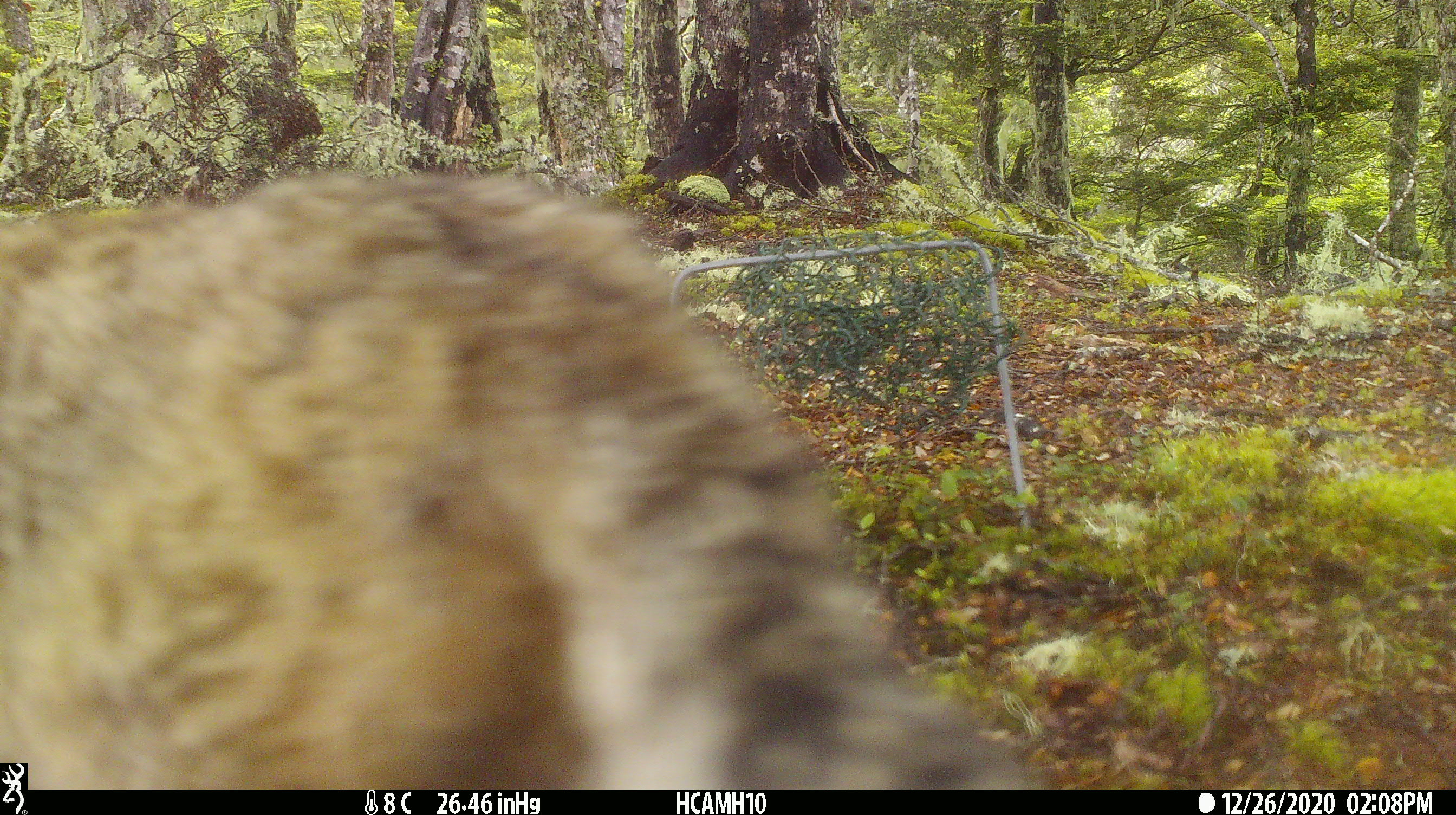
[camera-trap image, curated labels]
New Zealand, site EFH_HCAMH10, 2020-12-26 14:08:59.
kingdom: Animalia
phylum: Chordata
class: Mammalia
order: Carnivora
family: Felidae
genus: Felis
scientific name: Felis catus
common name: domestic cat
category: cat